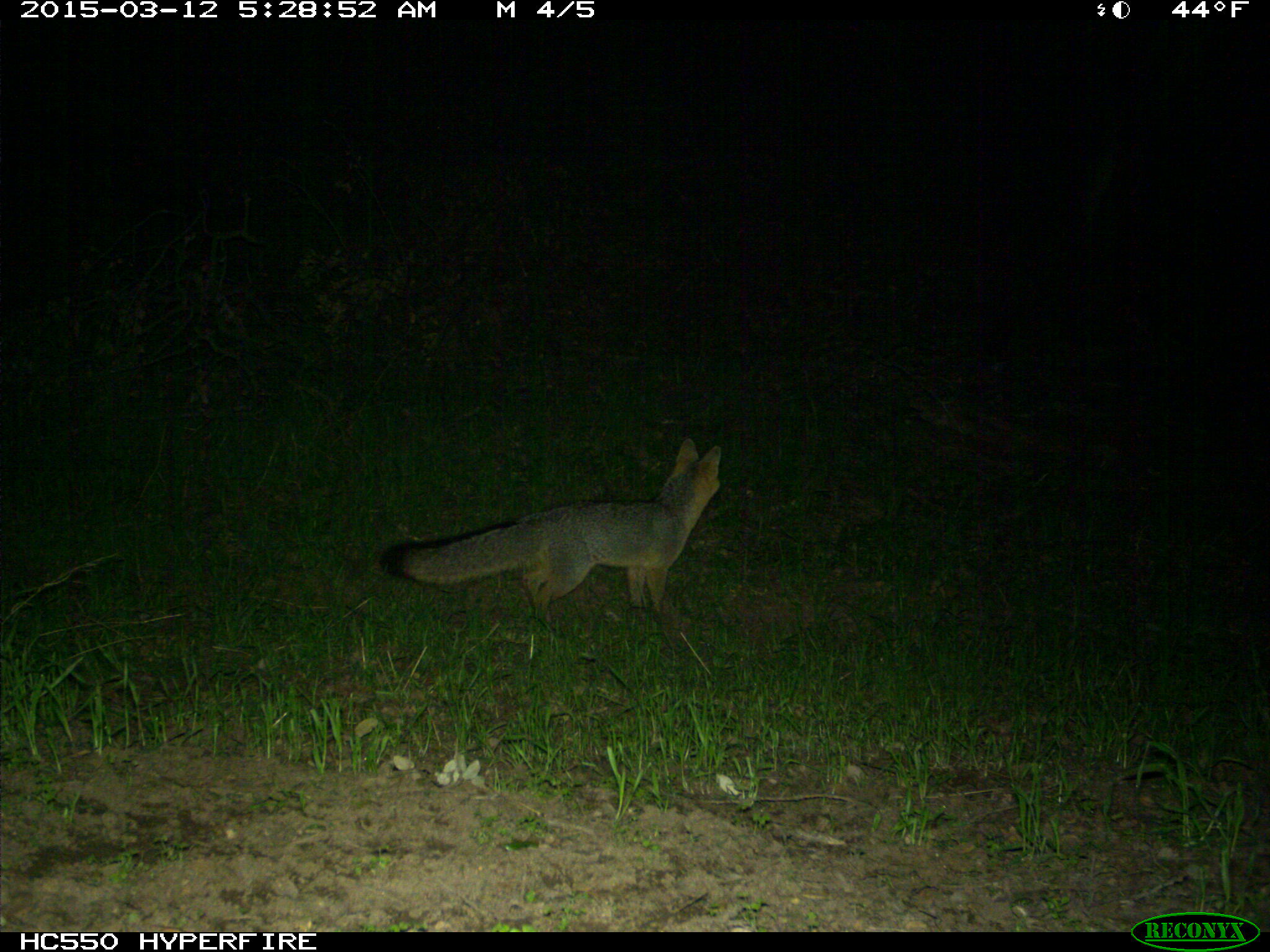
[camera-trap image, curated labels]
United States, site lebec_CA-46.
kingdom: Animalia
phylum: Chordata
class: Mammalia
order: Carnivora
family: Canidae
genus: Urocyon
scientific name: Urocyon cinereoargenteus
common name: gray fox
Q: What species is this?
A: Urocyon cinereoargenteus (gray fox).